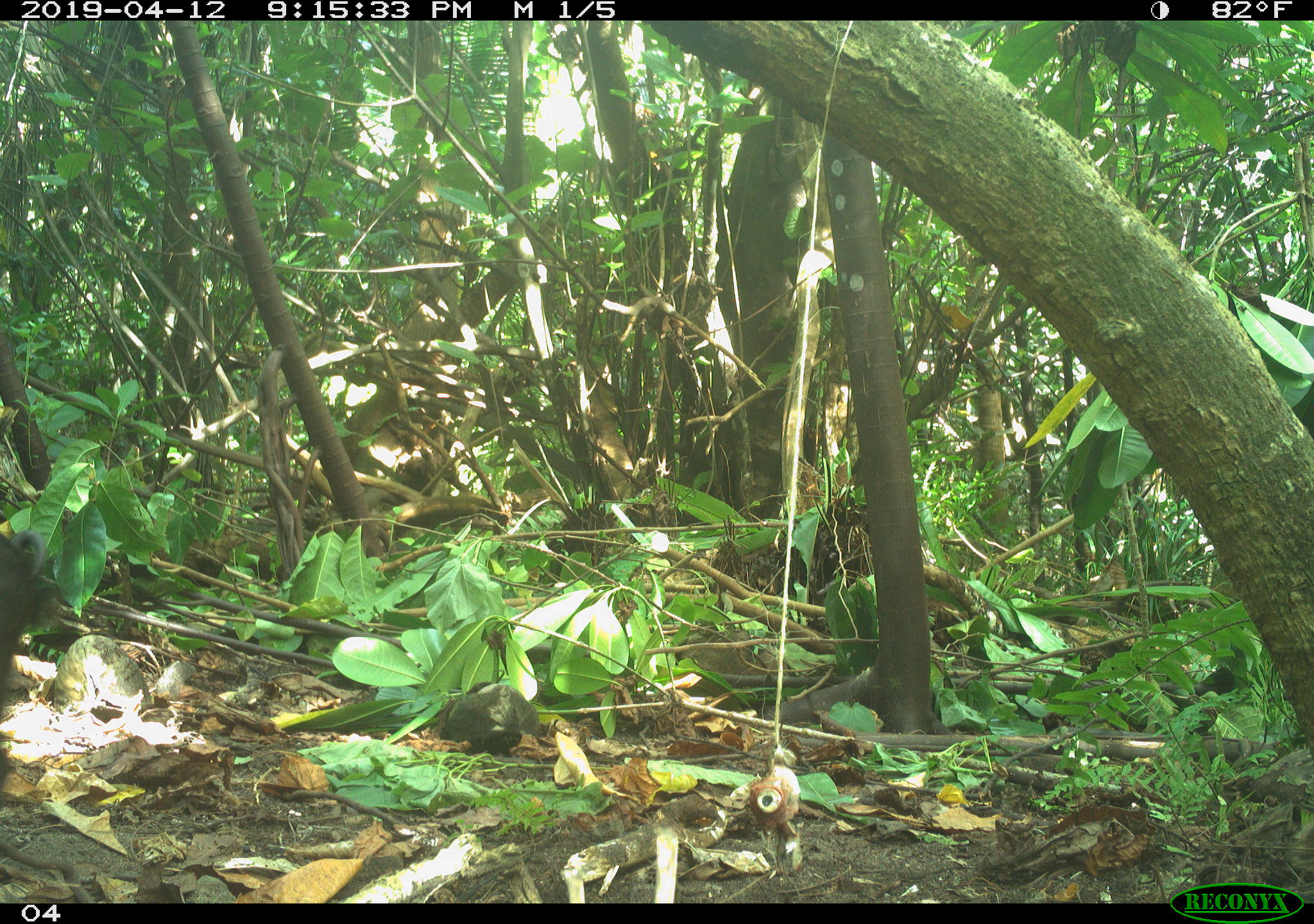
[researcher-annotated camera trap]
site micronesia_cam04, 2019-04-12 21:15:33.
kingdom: Animalia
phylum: Chordata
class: Mammalia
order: Artiodactyla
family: Suidae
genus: Sus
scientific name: Sus scrofa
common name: pig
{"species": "pig (Sus scrofa)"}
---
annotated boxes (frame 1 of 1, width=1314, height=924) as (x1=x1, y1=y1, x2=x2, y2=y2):
pig: (x1=0, y1=522, x2=57, y2=721)